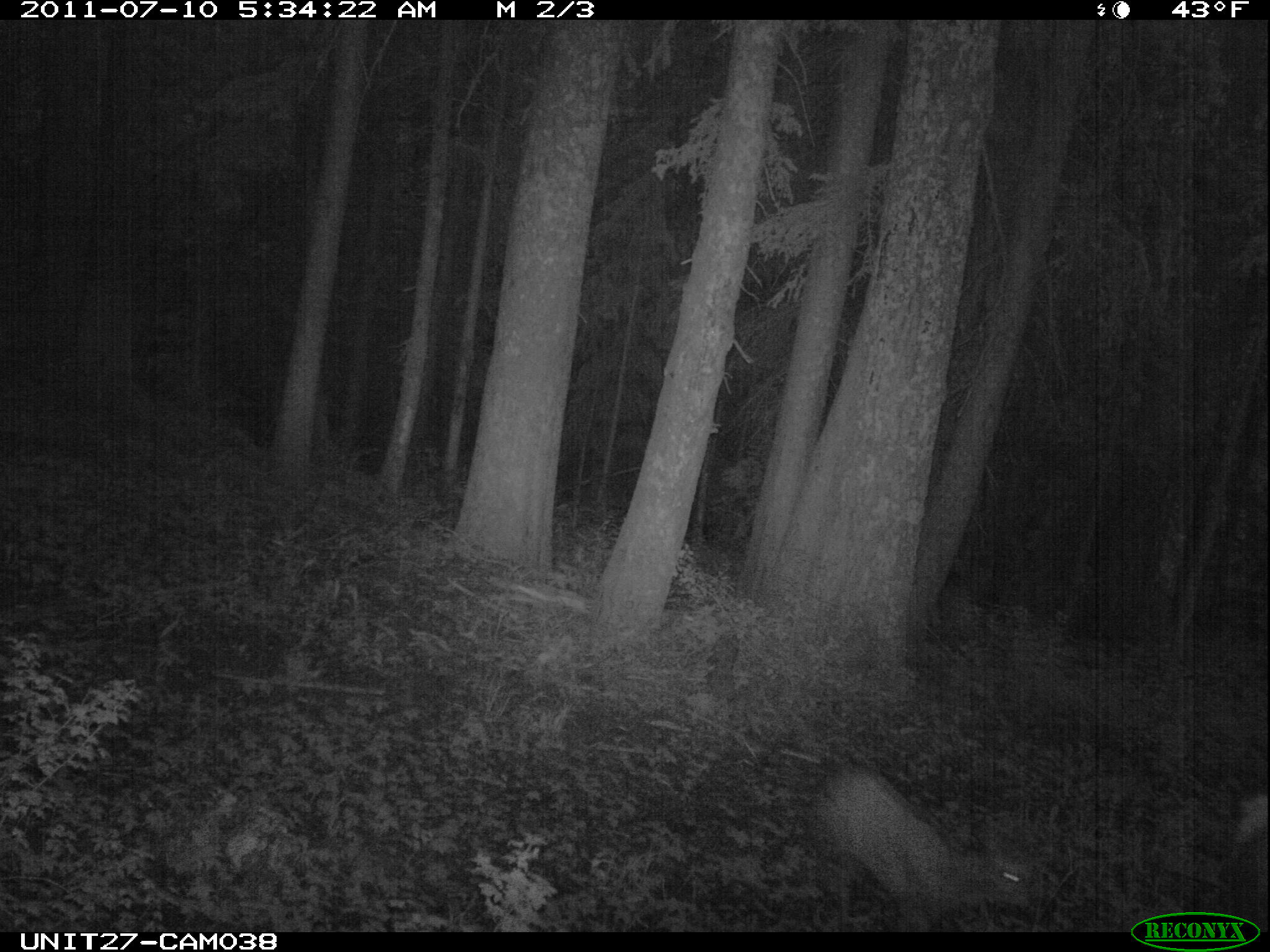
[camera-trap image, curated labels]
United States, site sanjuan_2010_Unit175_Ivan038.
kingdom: Animalia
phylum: Chordata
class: Mammalia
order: Artiodactyla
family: Cervidae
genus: Cervus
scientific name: Cervus elaphus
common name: red deer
Cervus elaphus (red deer).